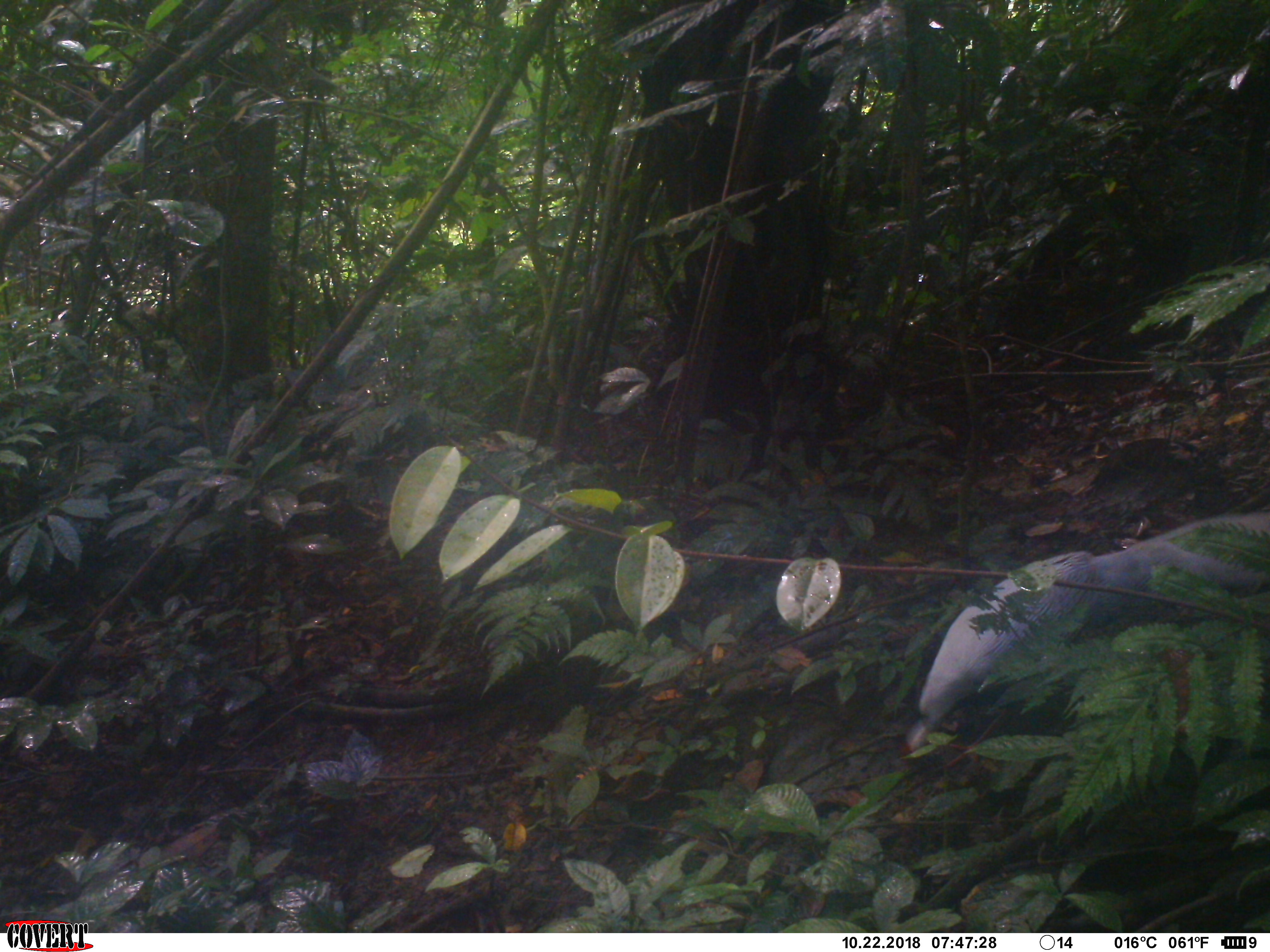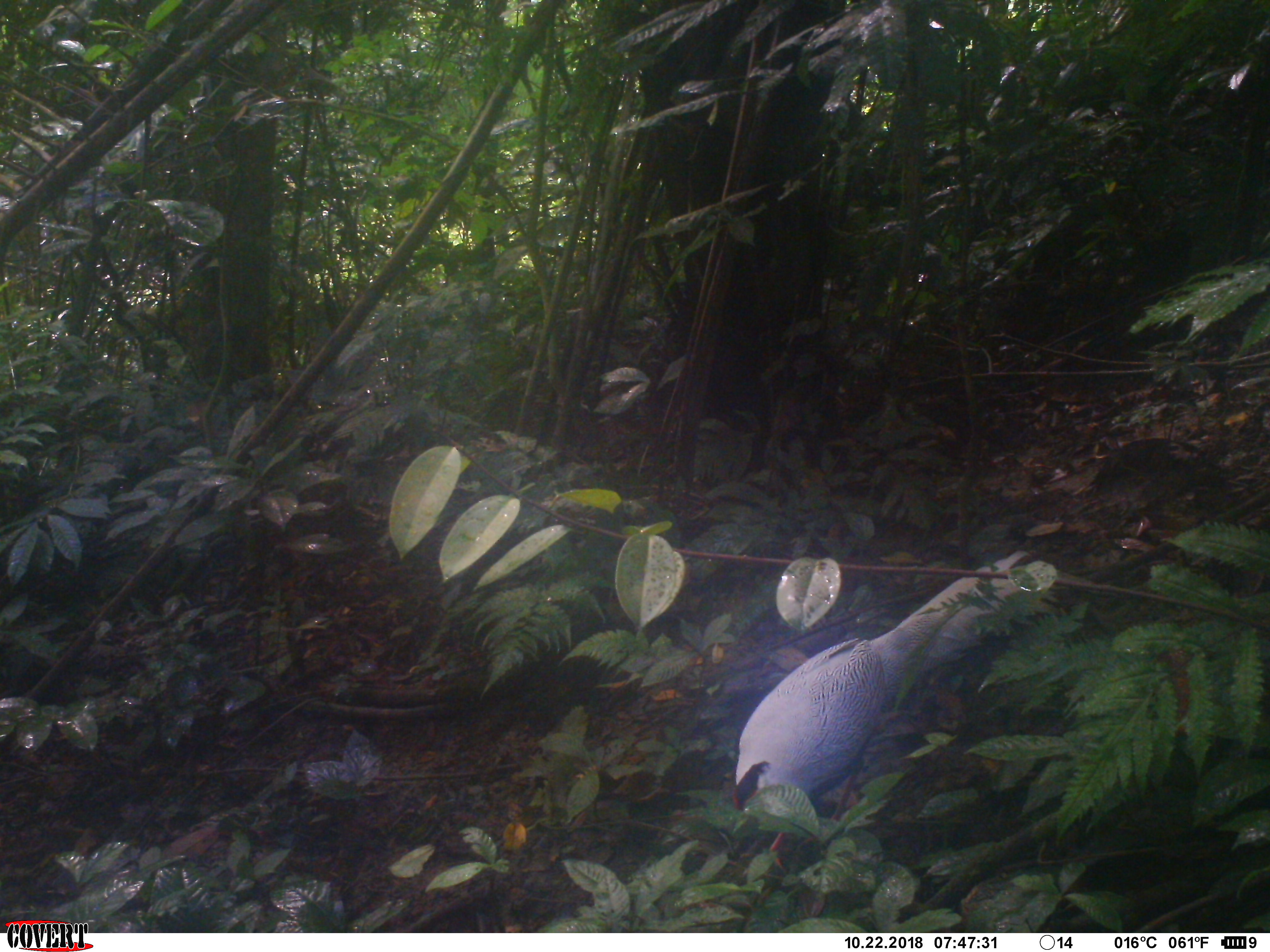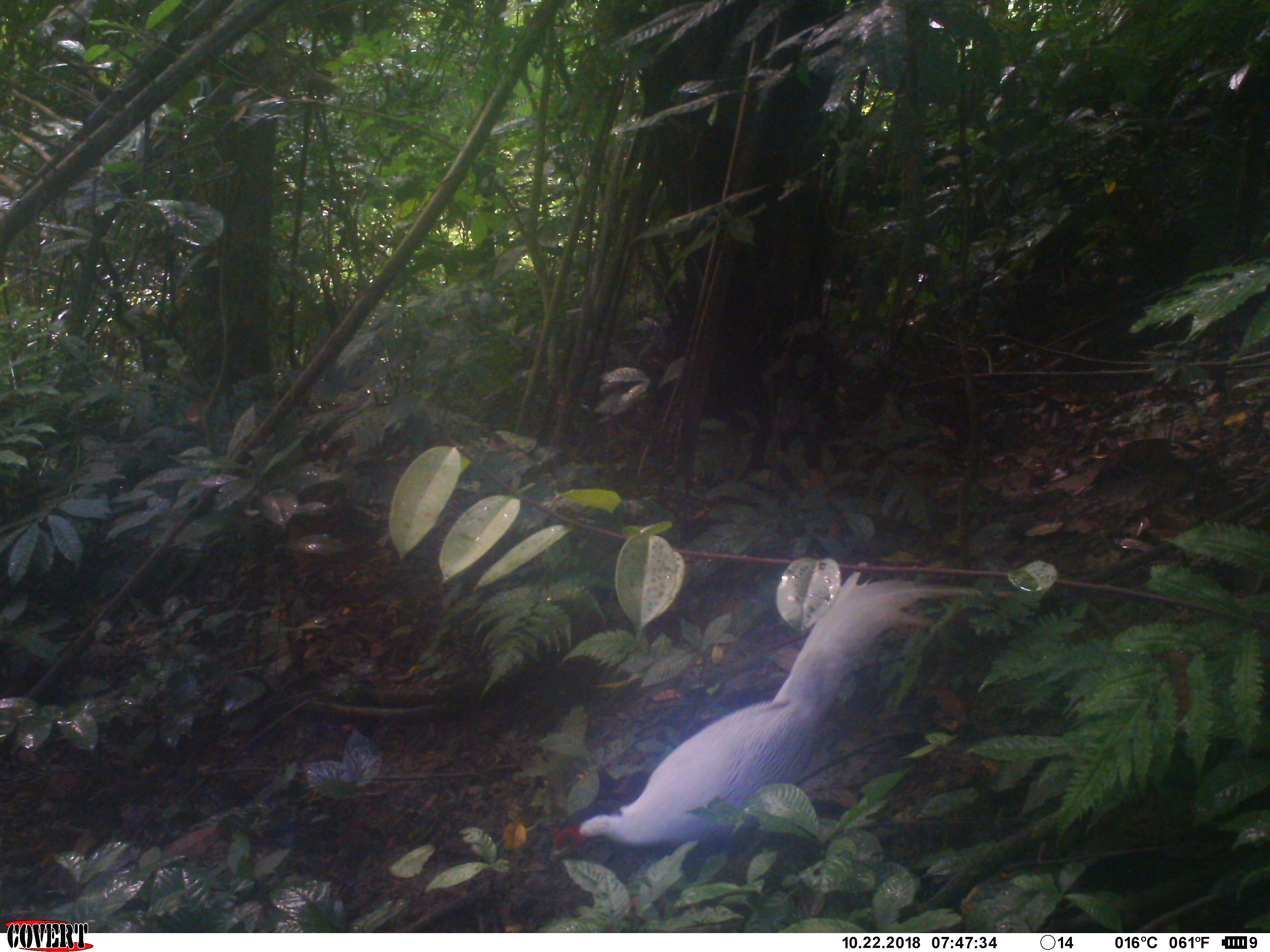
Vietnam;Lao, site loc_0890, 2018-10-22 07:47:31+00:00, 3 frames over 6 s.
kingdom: Animalia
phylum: Chordata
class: Aves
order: Galliformes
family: Phasianidae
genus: Lophura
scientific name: Lophura nycthemera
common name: silver pheasant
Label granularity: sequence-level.